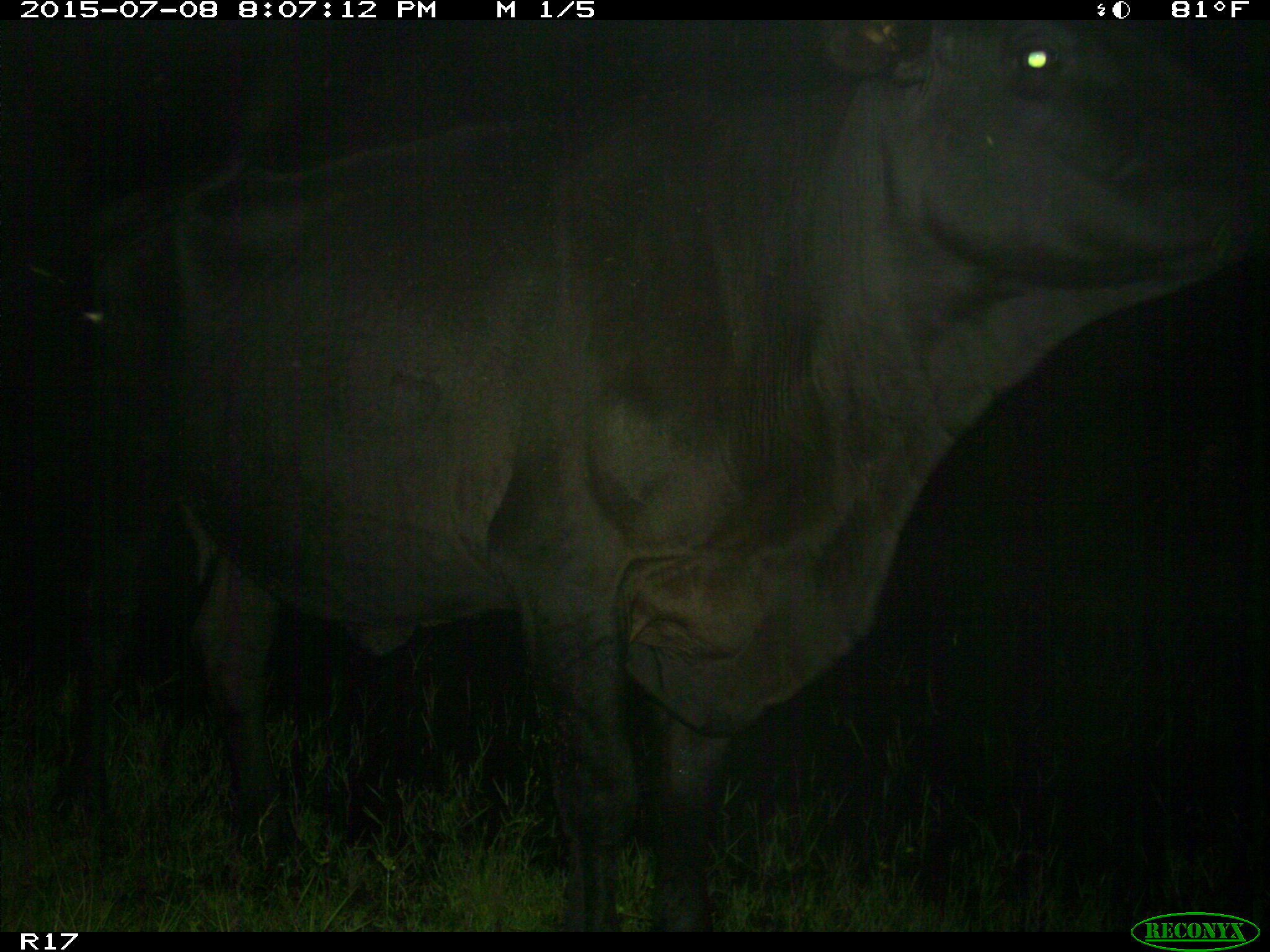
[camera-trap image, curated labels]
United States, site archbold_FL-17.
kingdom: Animalia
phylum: Chordata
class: Mammalia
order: Artiodactyla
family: Bovidae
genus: Bos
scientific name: Bos taurus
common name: domestic cow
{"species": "Bos taurus (domestic cow)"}